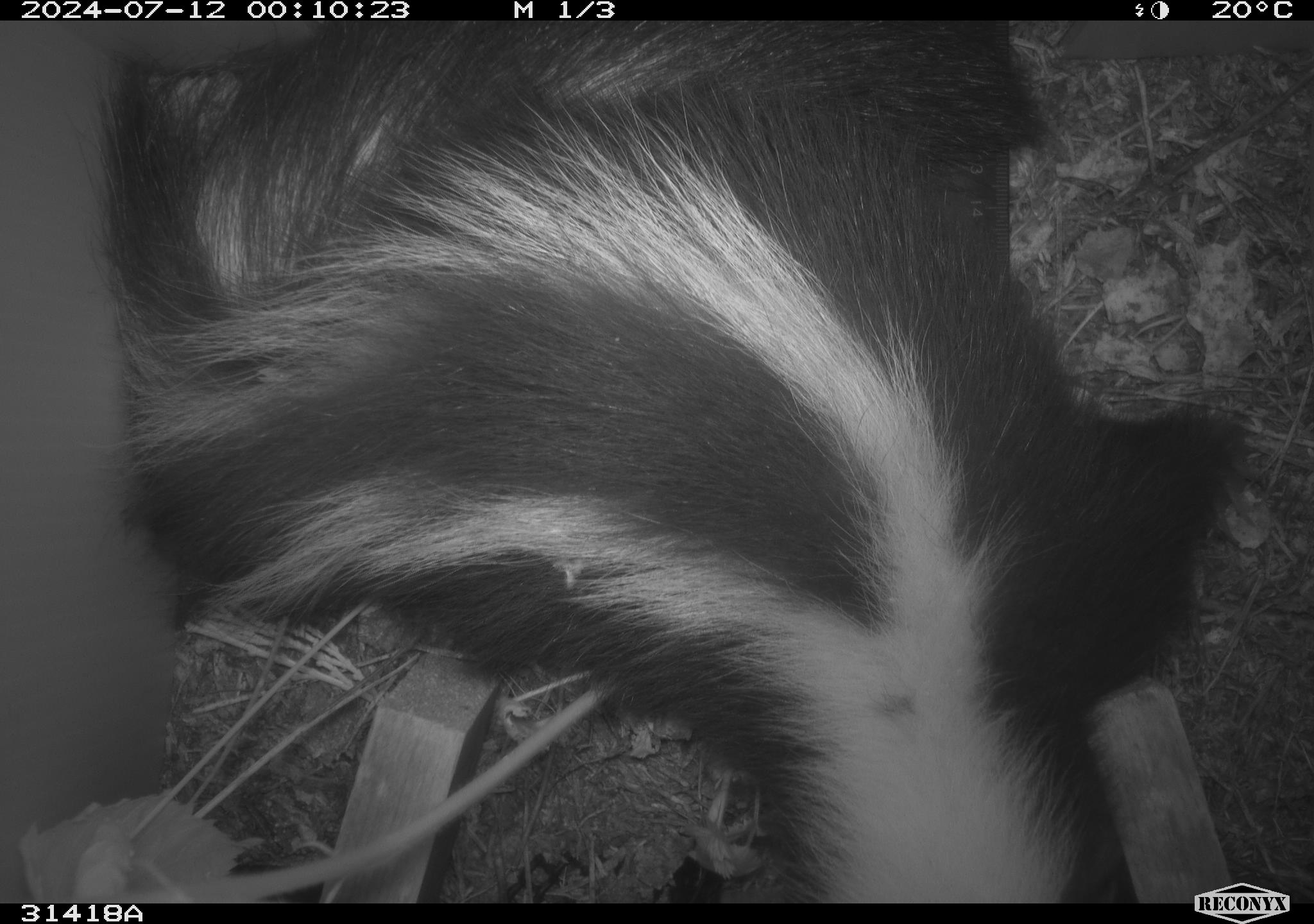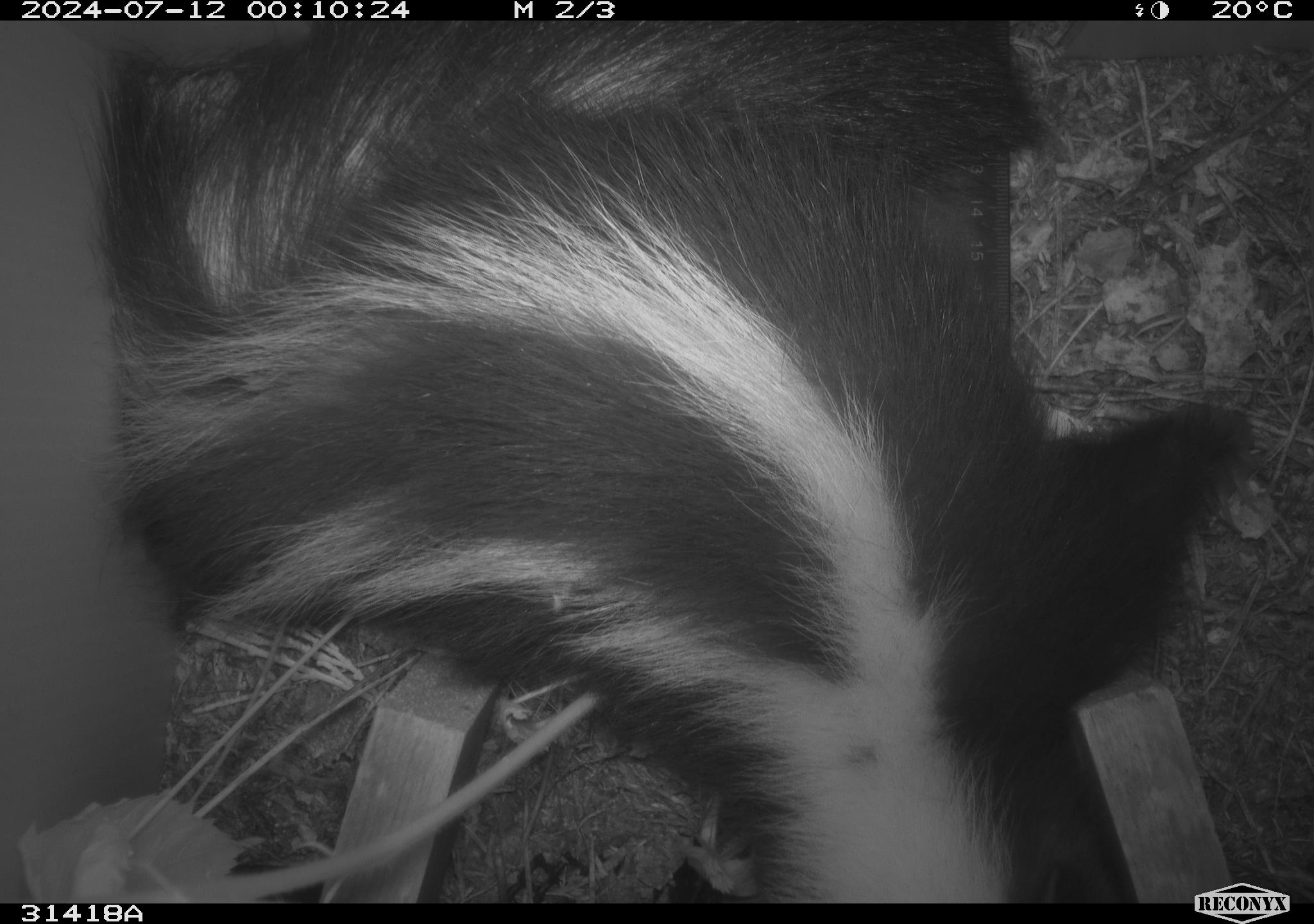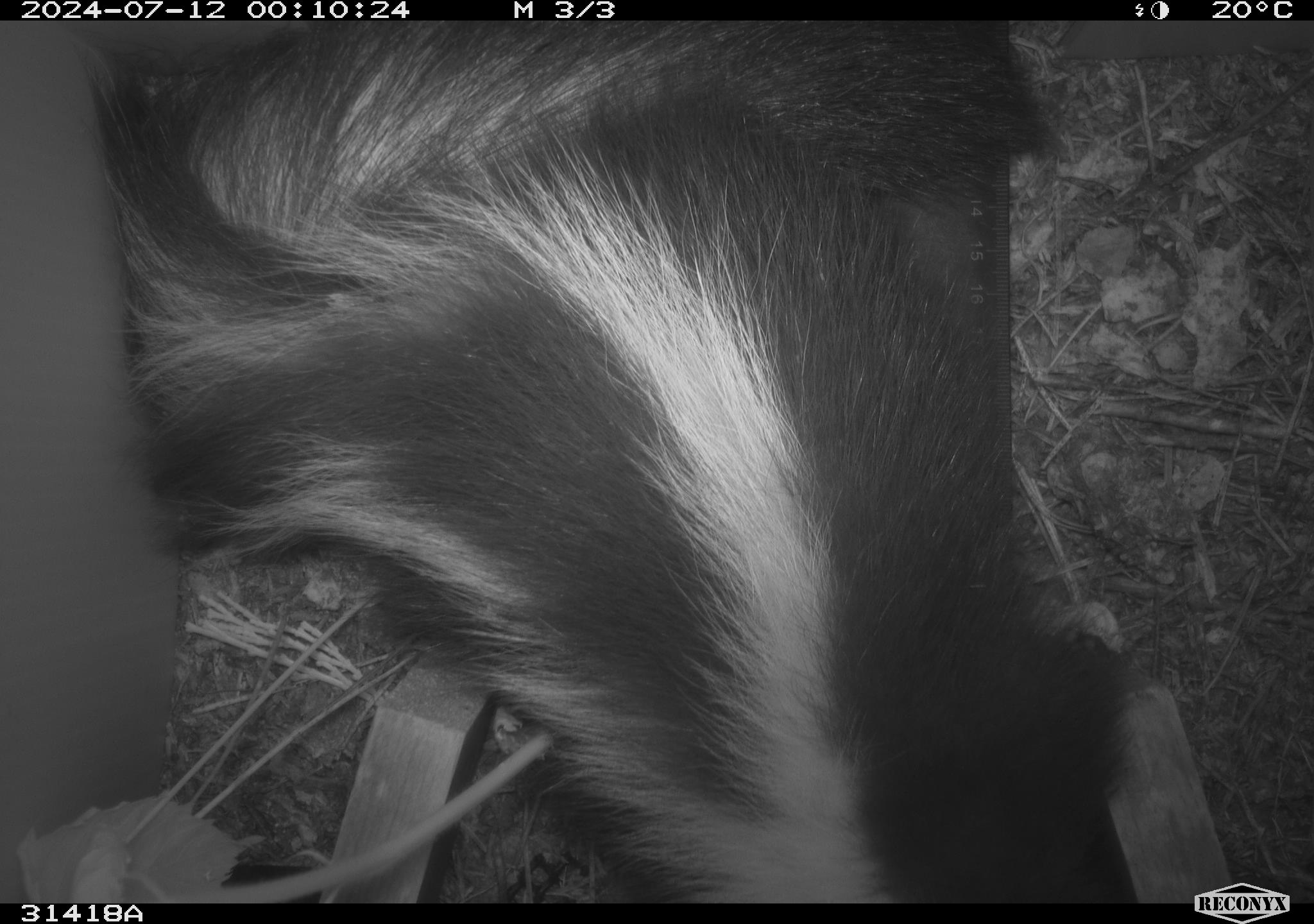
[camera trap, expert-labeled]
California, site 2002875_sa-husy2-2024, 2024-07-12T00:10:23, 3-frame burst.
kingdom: Animalia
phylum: Chordata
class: Mammalia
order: Carnivora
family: Mephitidae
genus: Mephitis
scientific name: Mephitis mephitis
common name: striped skunk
Striped skunk (Mephitis mephitis).